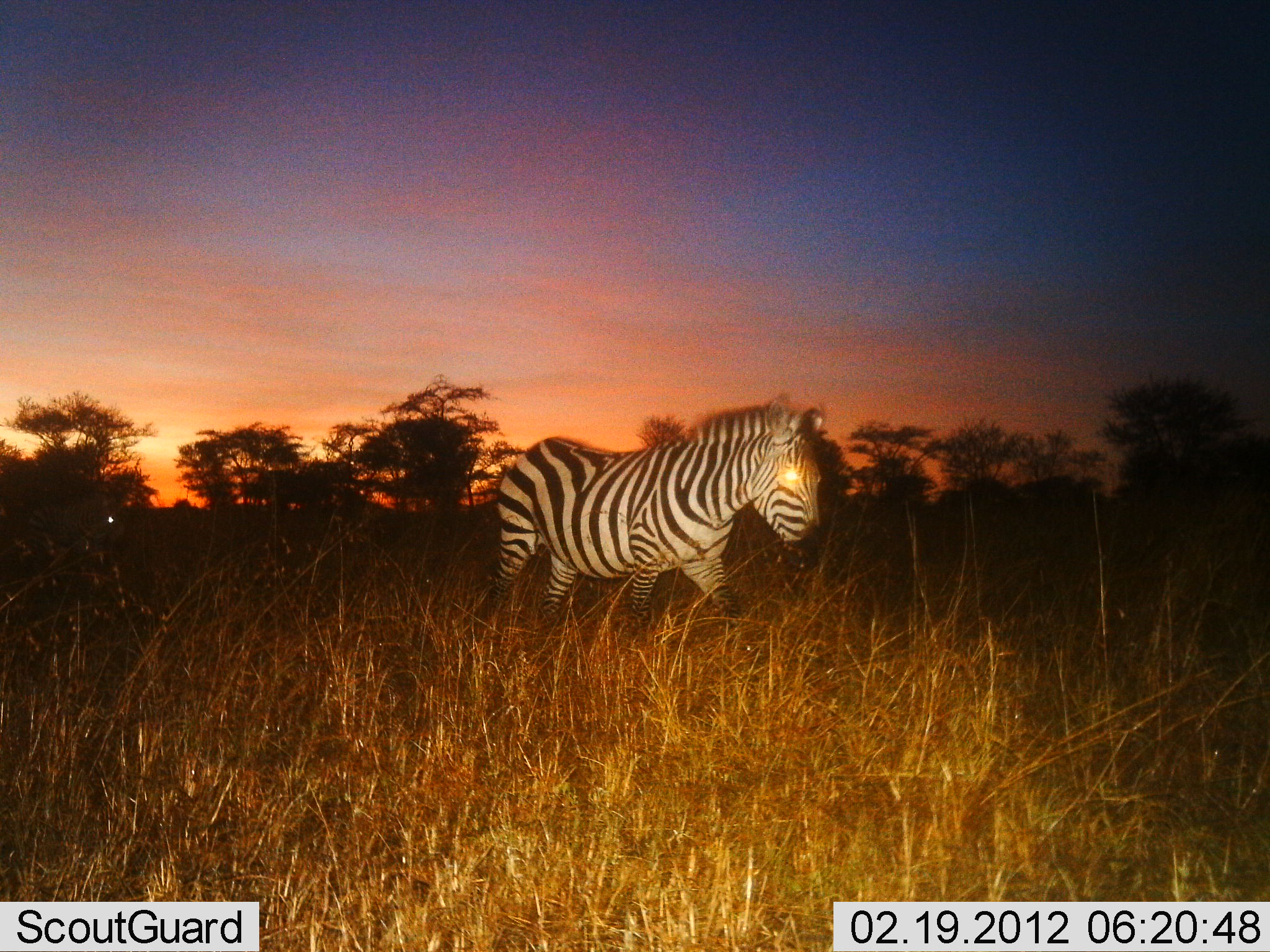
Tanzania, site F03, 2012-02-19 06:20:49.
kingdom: Animalia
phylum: Chordata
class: Mammalia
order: Perissodactyla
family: Equidae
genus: Equus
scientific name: Equus quagga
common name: plains zebra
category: zebra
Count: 1.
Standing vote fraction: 8%.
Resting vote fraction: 0%.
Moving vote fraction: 92%.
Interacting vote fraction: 0%.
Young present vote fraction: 0%.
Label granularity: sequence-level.